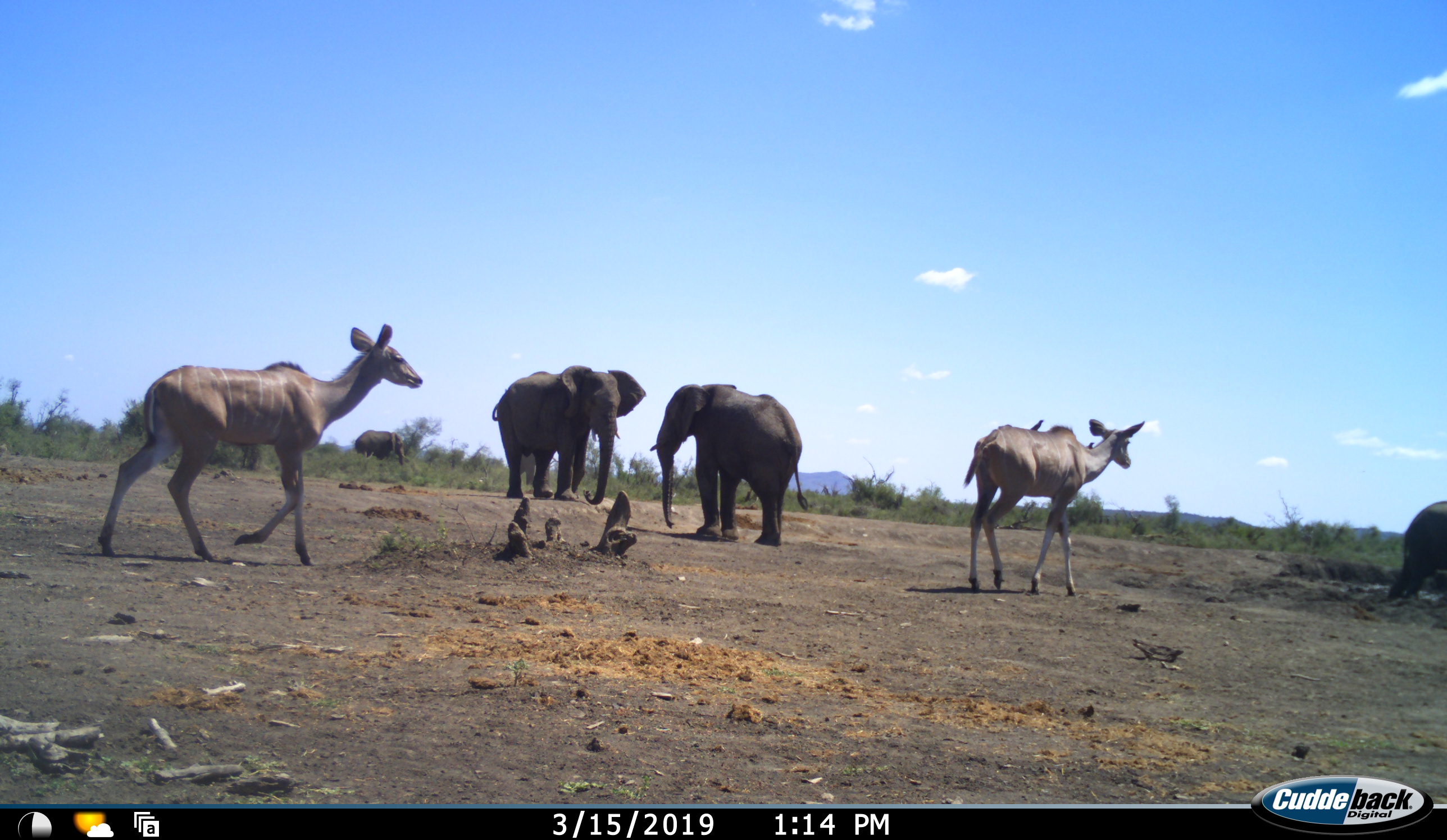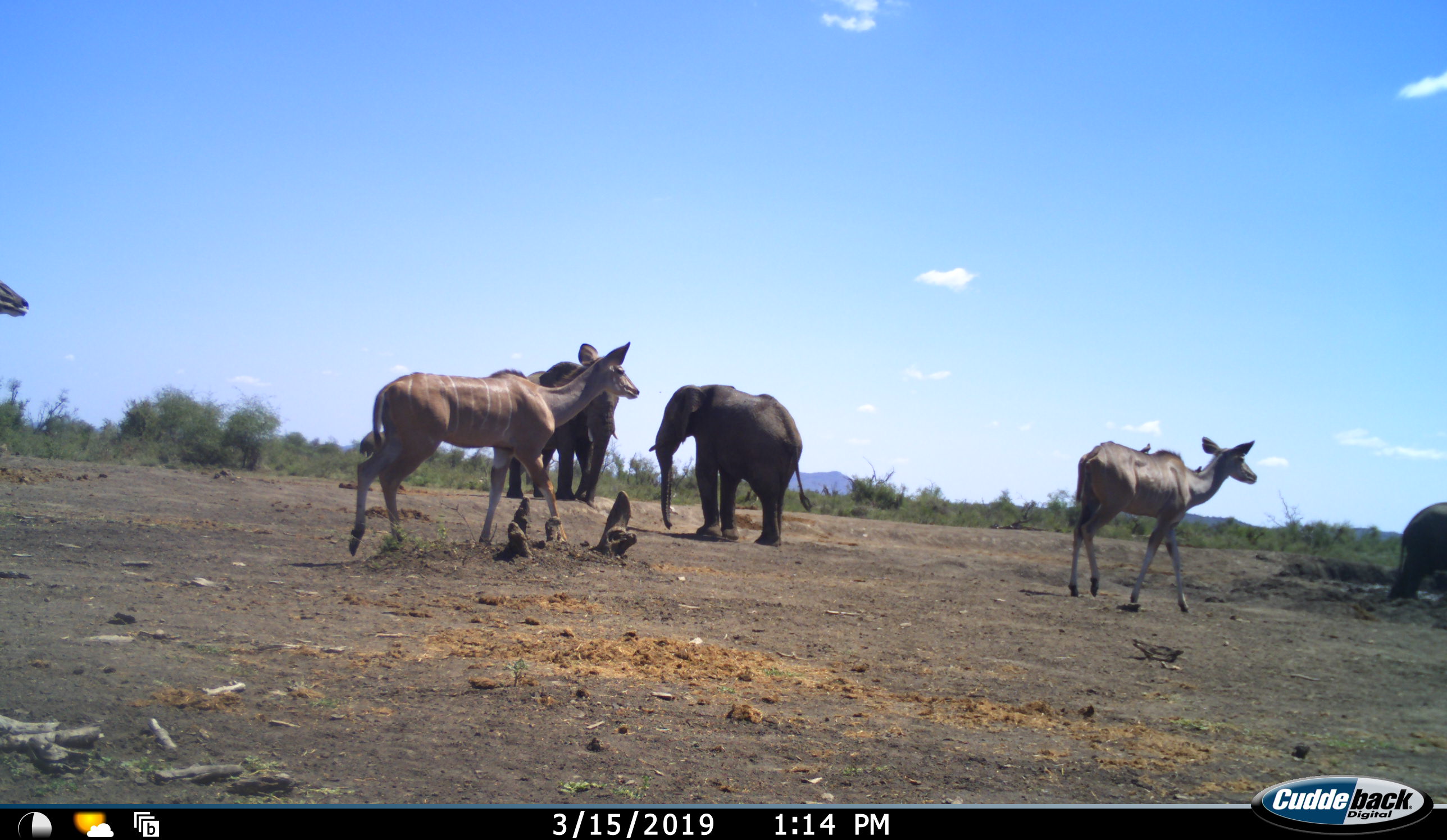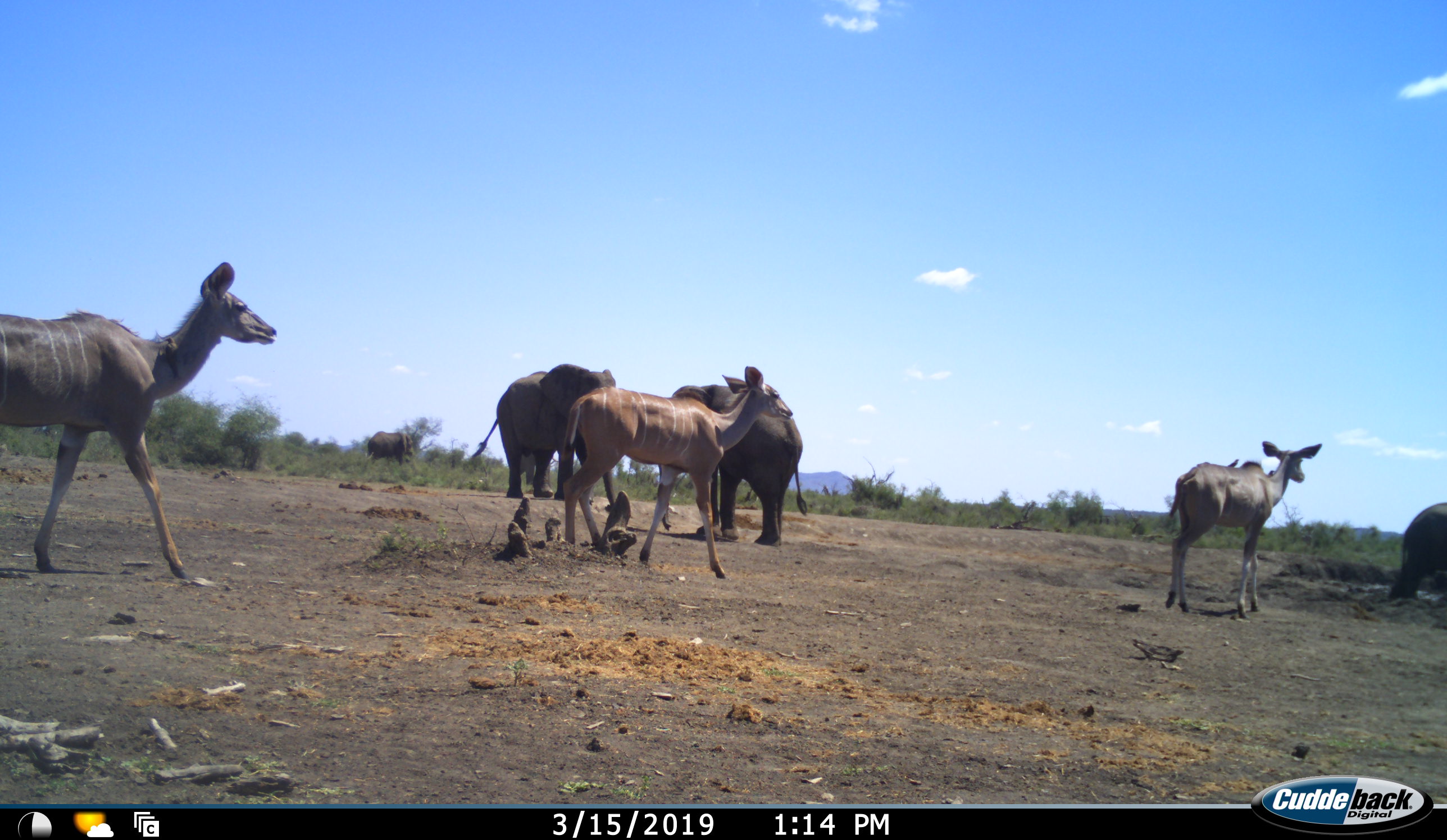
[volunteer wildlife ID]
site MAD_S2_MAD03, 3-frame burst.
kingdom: Animalia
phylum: Chordata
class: Mammalia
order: Proboscidea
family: Elephantidae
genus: Loxodonta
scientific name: Loxodonta africana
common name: african bush elephant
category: elephant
Elephant (african bush elephant) (Loxodonta africana), count 4. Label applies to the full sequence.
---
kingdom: Animalia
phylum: Chordata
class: Mammalia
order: Artiodactyla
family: Bovidae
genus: Tragelaphus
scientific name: Tragelaphus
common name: kudu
Kudu (Tragelaphus), count 3. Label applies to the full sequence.